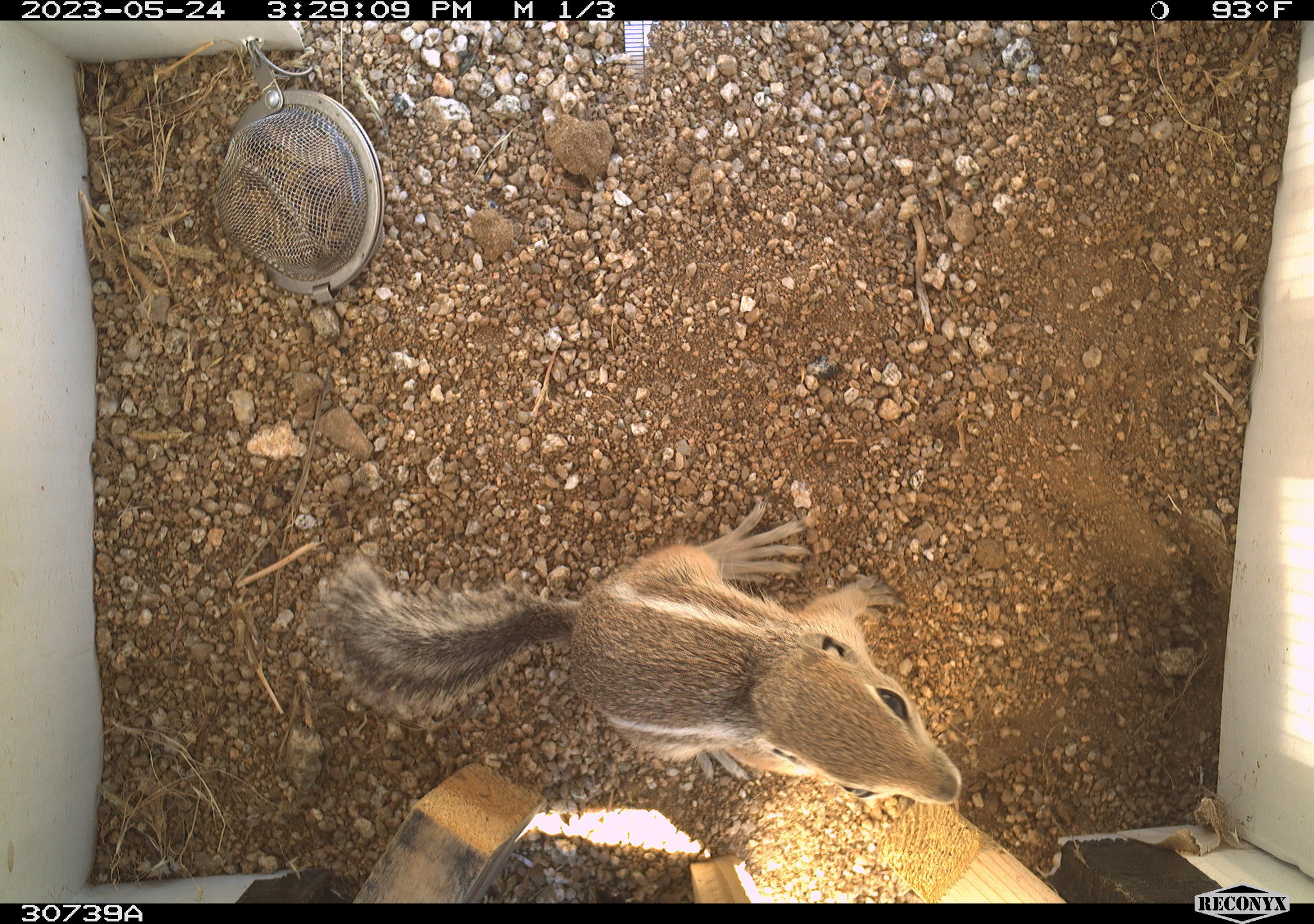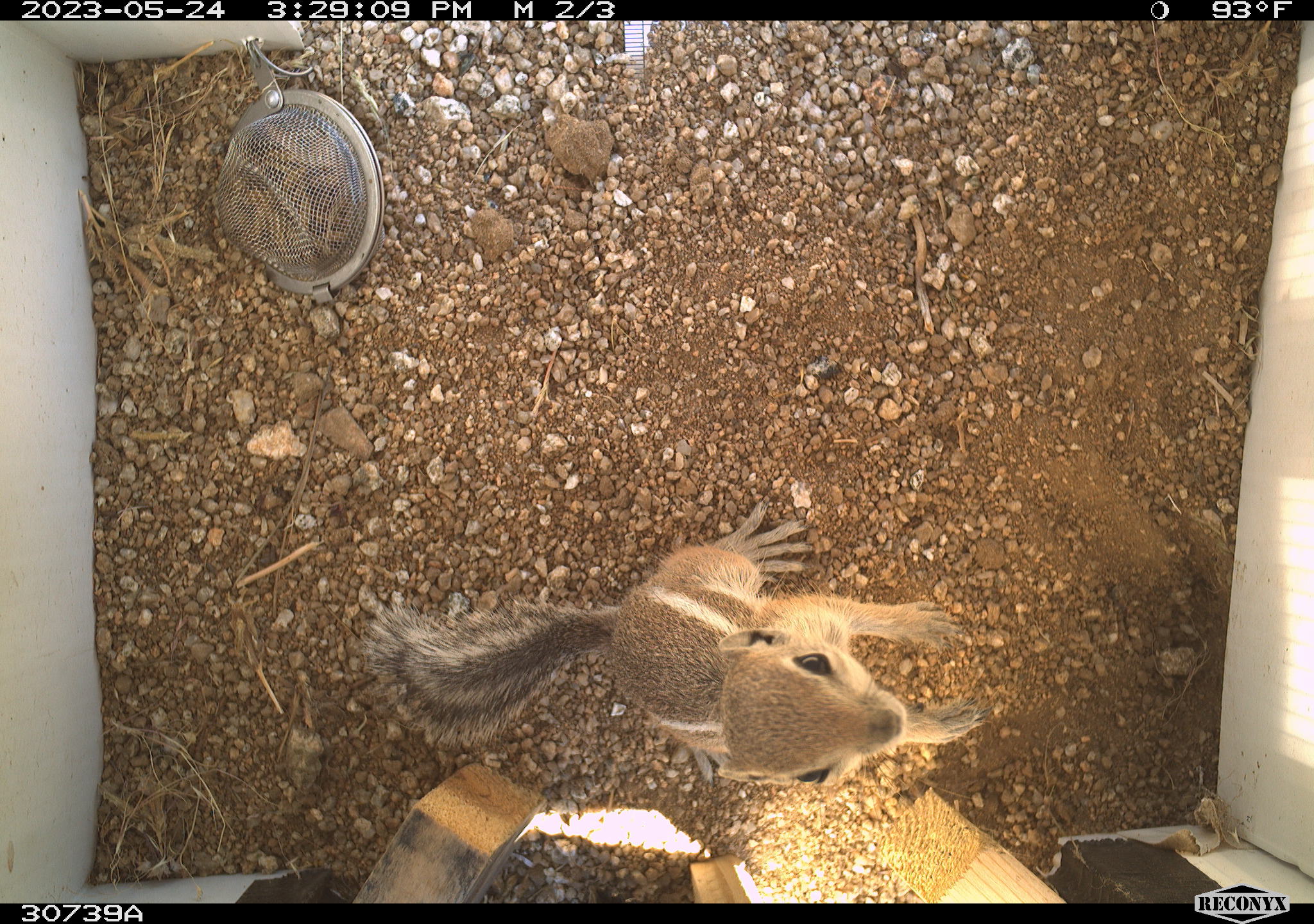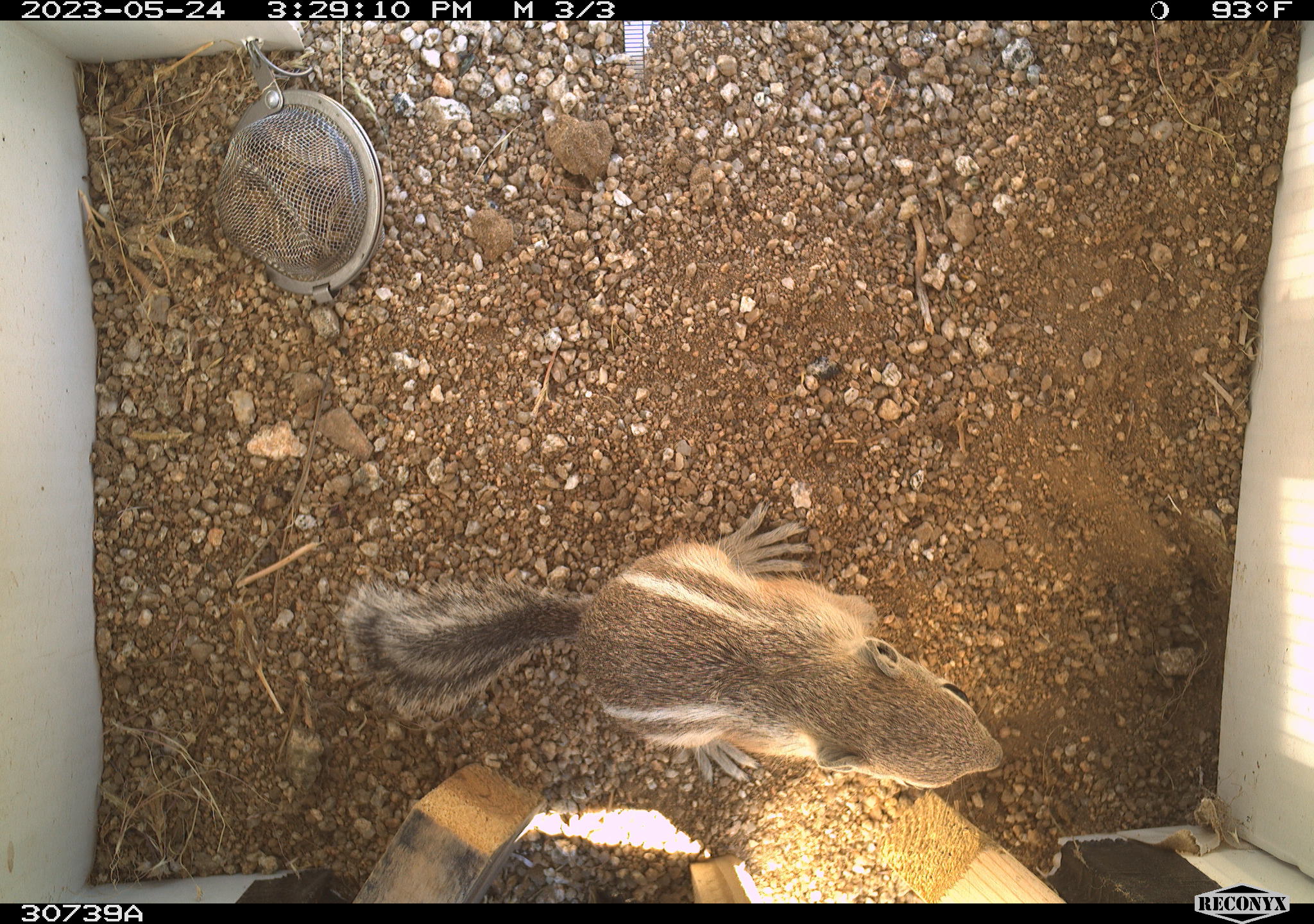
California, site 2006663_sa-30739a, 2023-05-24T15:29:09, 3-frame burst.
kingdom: Animalia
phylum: Chordata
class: Mammalia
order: Rodentia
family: Sciuridae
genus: Ammospermophilus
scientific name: Ammospermophilus leucurus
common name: white-tailed antelope squirrel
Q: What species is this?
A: White-tailed antelope squirrel (Ammospermophilus leucurus).